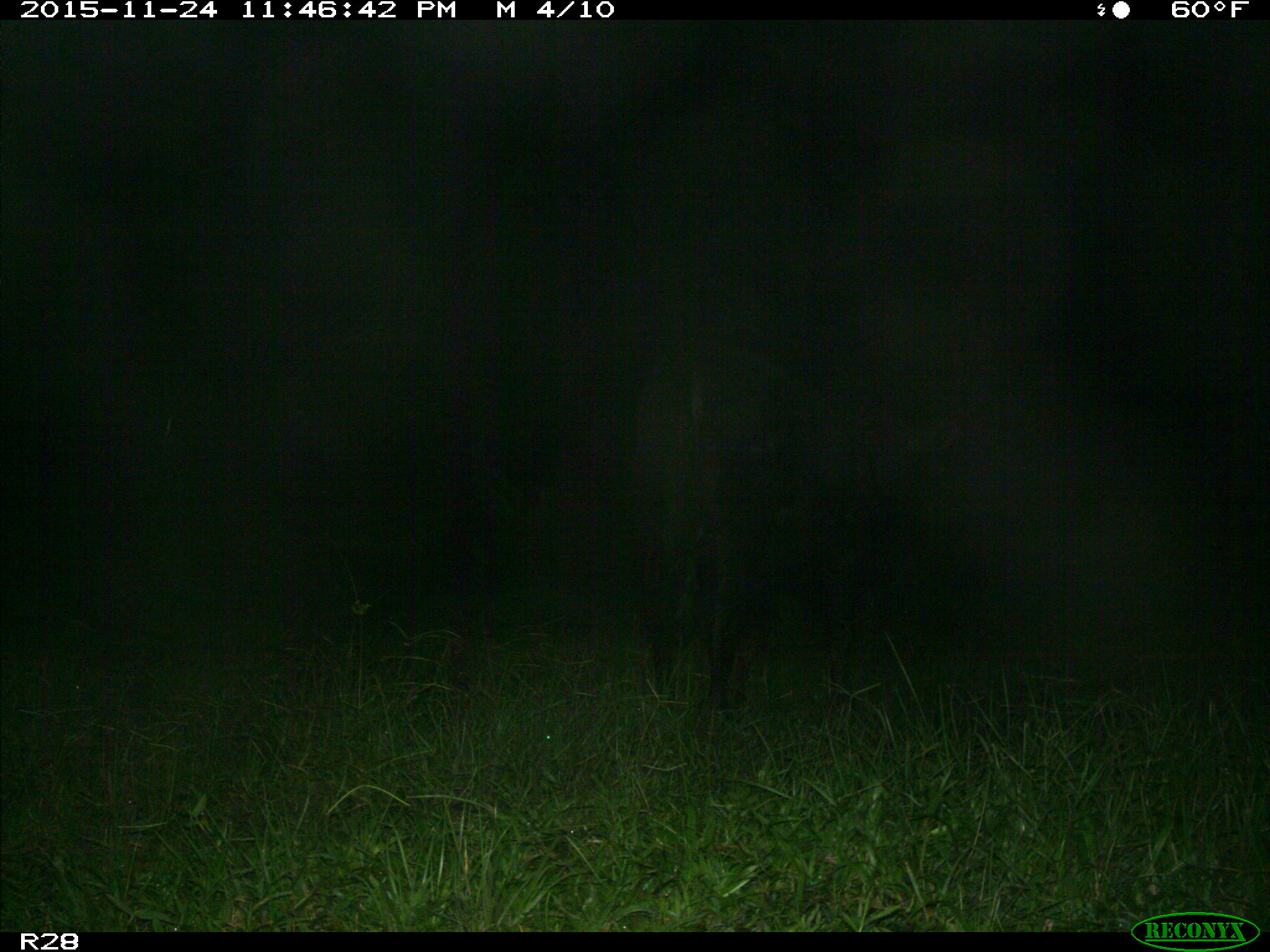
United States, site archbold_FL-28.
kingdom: Animalia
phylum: Chordata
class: Mammalia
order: Artiodactyla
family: Bovidae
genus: Bos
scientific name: Bos taurus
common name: domestic cow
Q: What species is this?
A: Bos taurus (domestic cow).